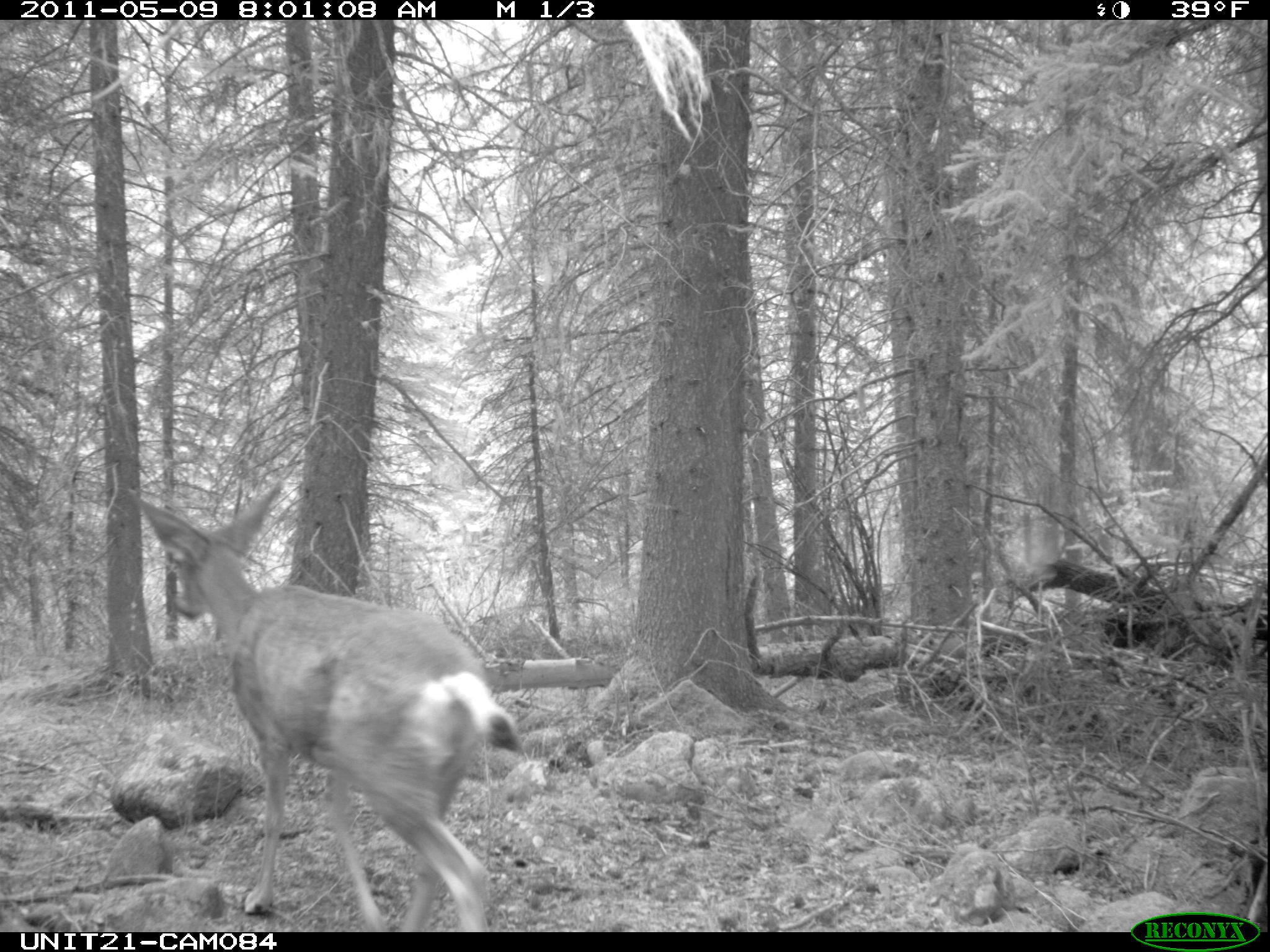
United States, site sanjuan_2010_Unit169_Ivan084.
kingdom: Animalia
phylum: Chordata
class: Mammalia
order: Artiodactyla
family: Cervidae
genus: Odocoileus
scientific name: Odocoileus hemionus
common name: mule deer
Odocoileus hemionus (mule deer).